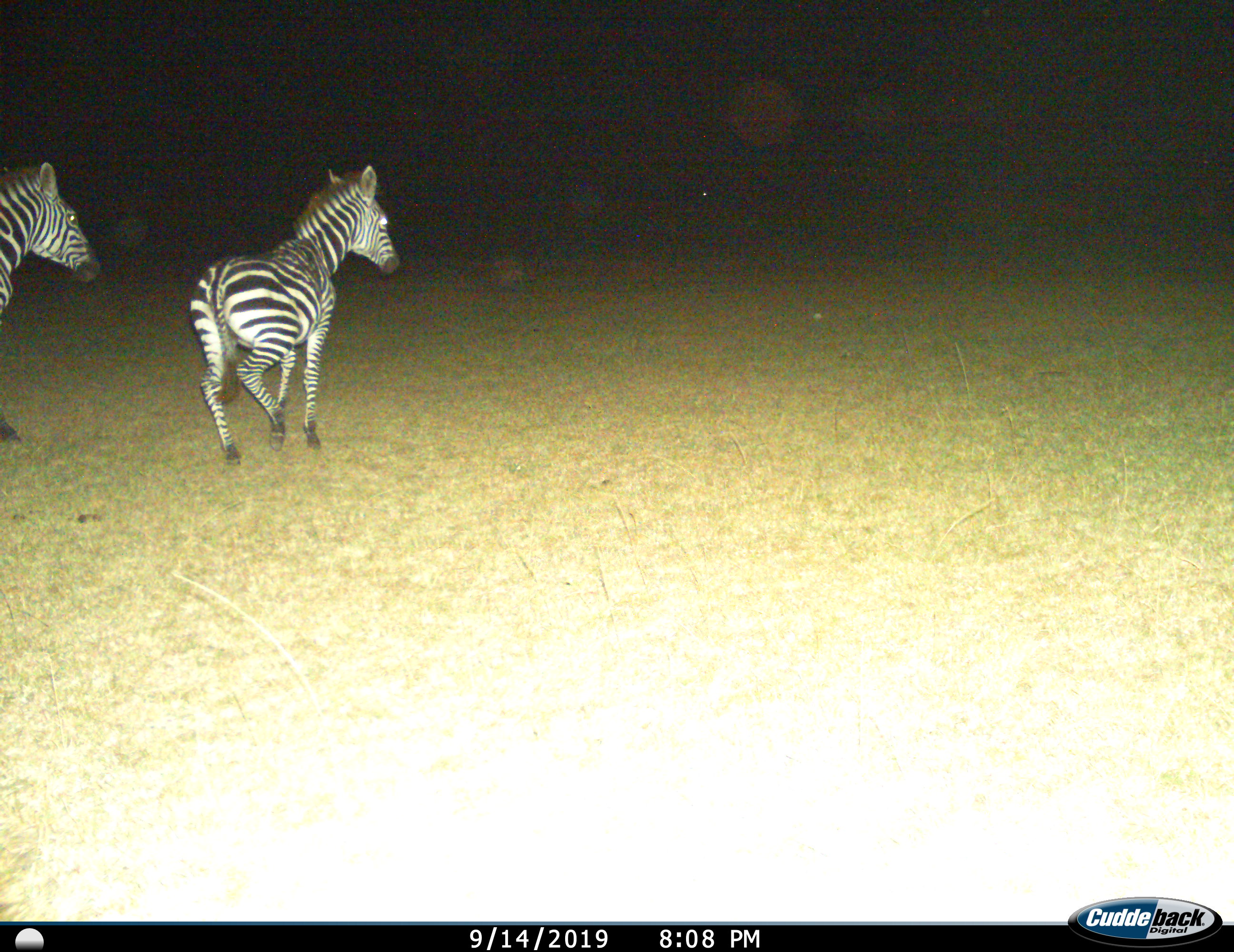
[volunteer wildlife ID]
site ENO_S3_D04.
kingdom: Animalia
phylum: Chordata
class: Mammalia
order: Perissodactyla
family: Equidae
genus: Equus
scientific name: Equus quagga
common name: plains zebra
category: zebraplains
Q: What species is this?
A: Zebraplains (plains zebra) (Equus quagga).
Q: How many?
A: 2.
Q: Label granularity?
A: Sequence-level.